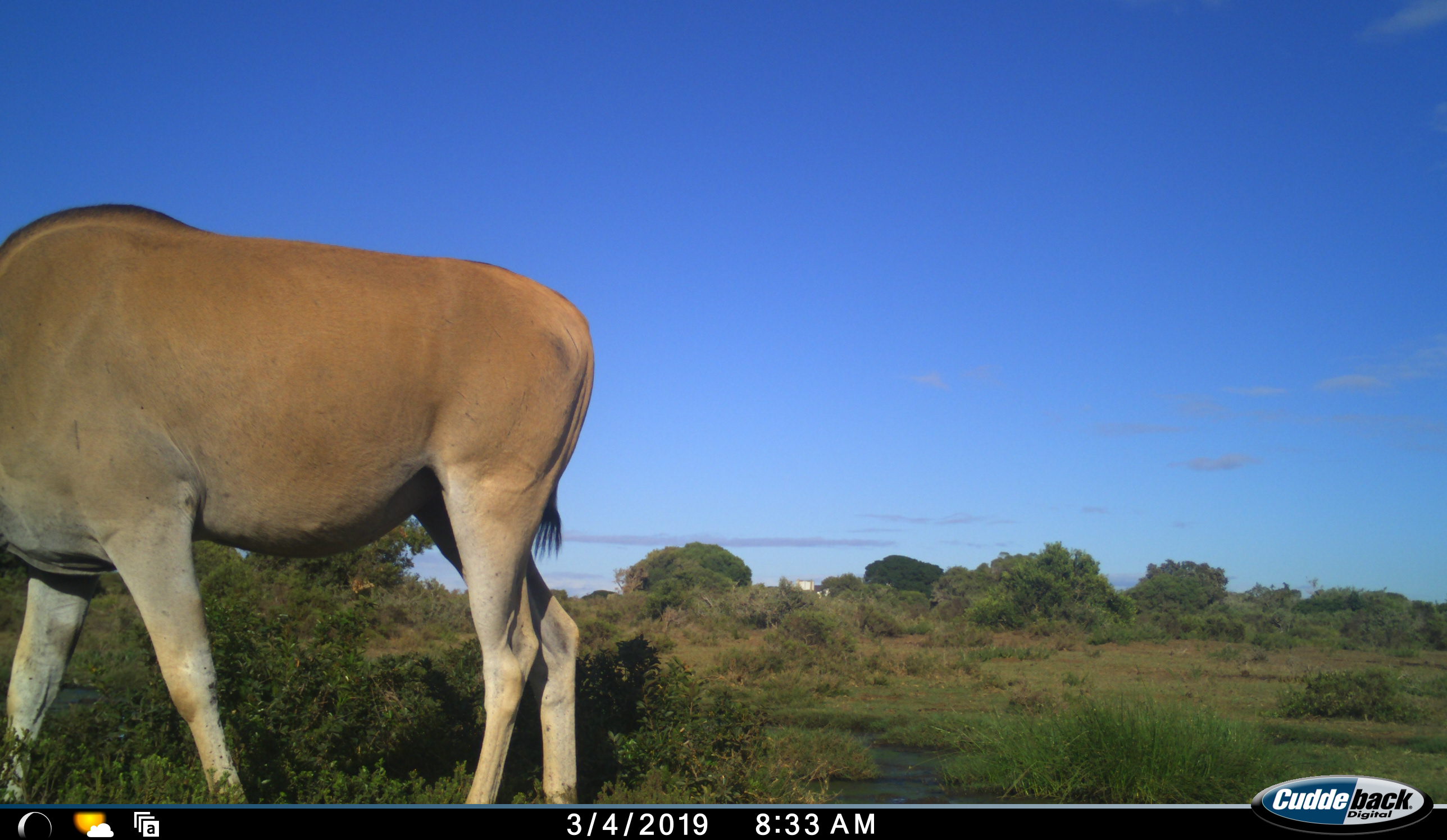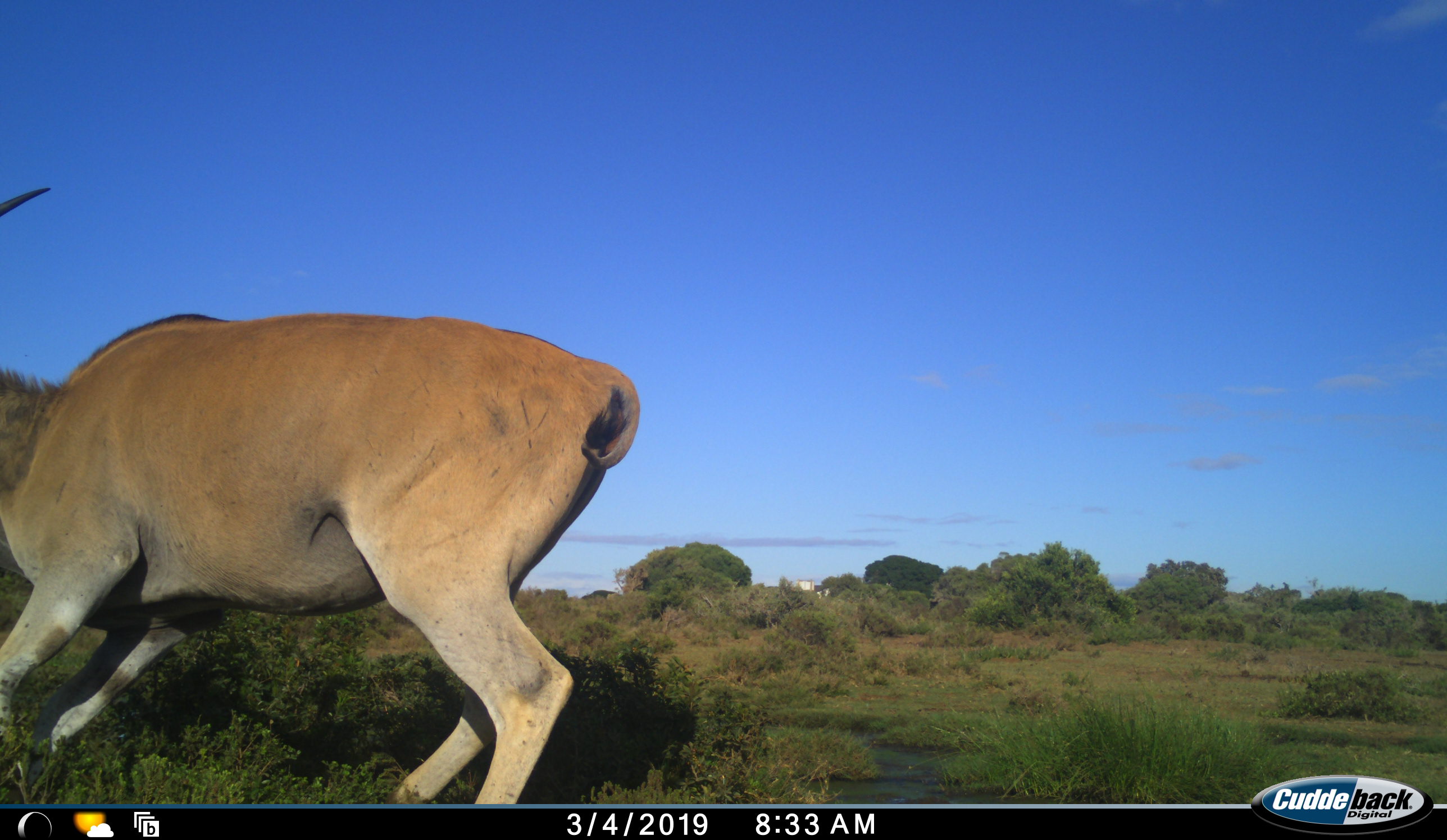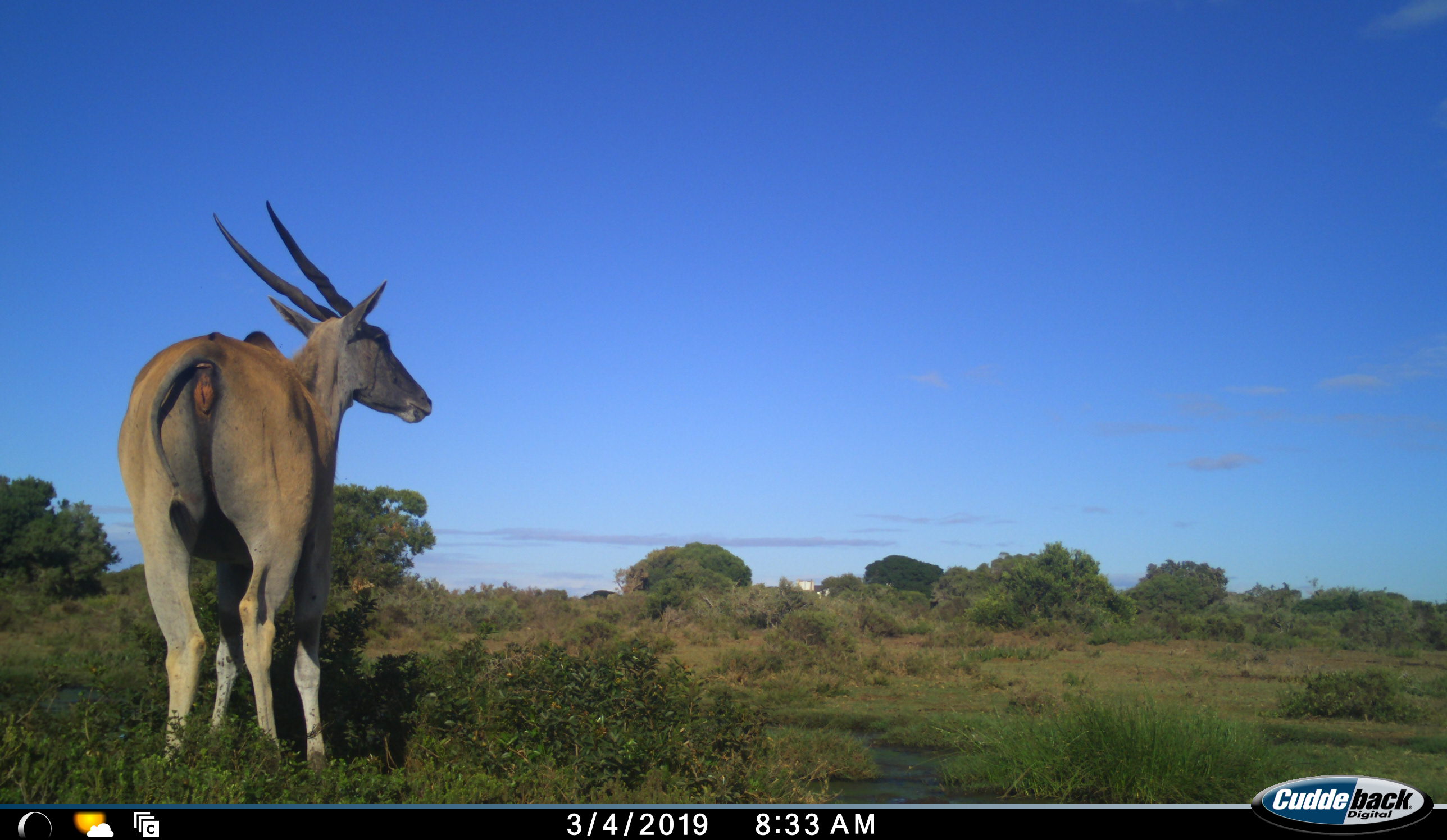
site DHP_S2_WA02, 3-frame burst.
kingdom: Animalia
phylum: Chordata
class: Mammalia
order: Artiodactyla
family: Bovidae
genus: Tragelaphus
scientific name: Tragelaphus oryx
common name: eland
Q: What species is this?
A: Eland (Tragelaphus oryx).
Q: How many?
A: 1.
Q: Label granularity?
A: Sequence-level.